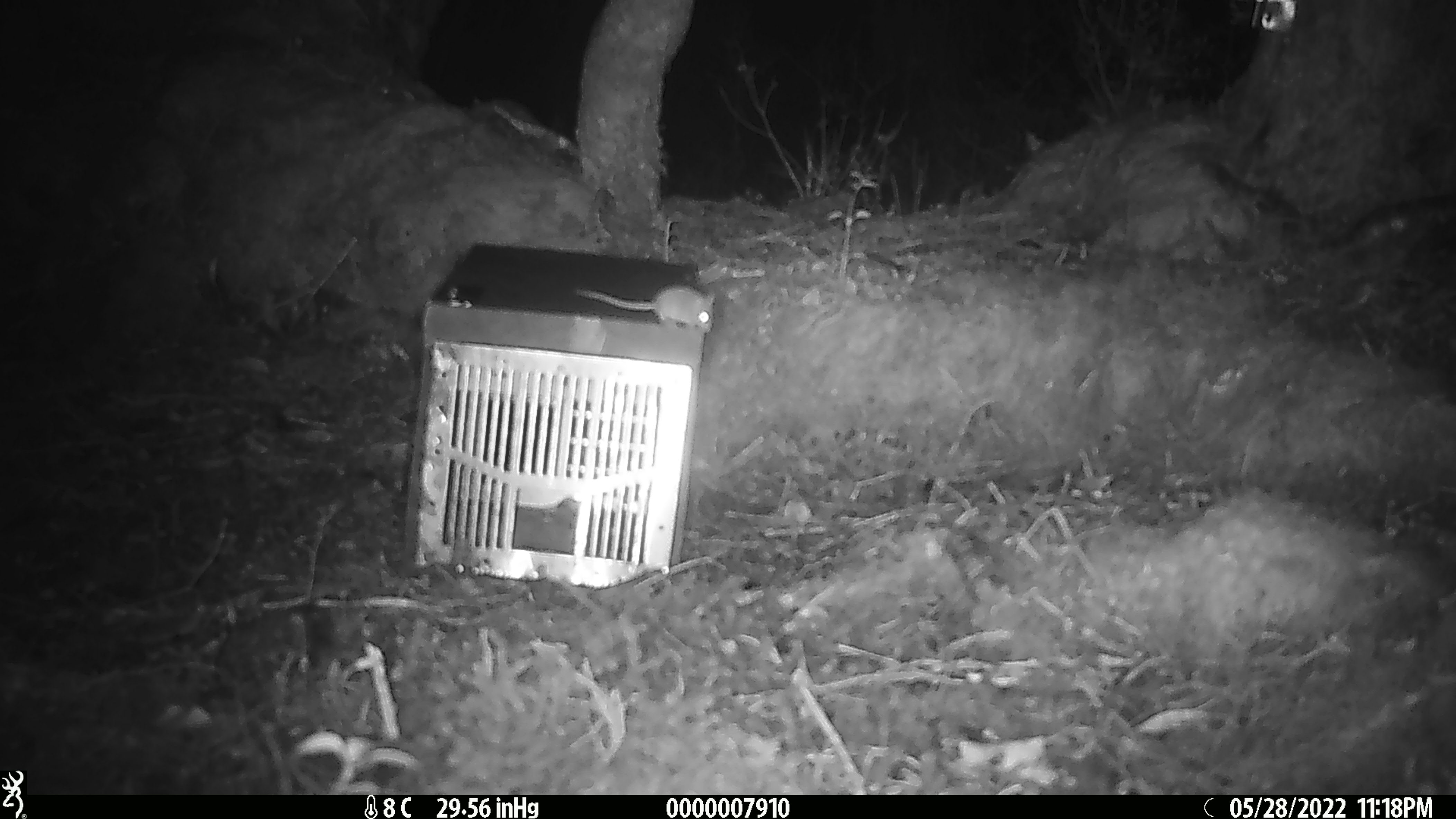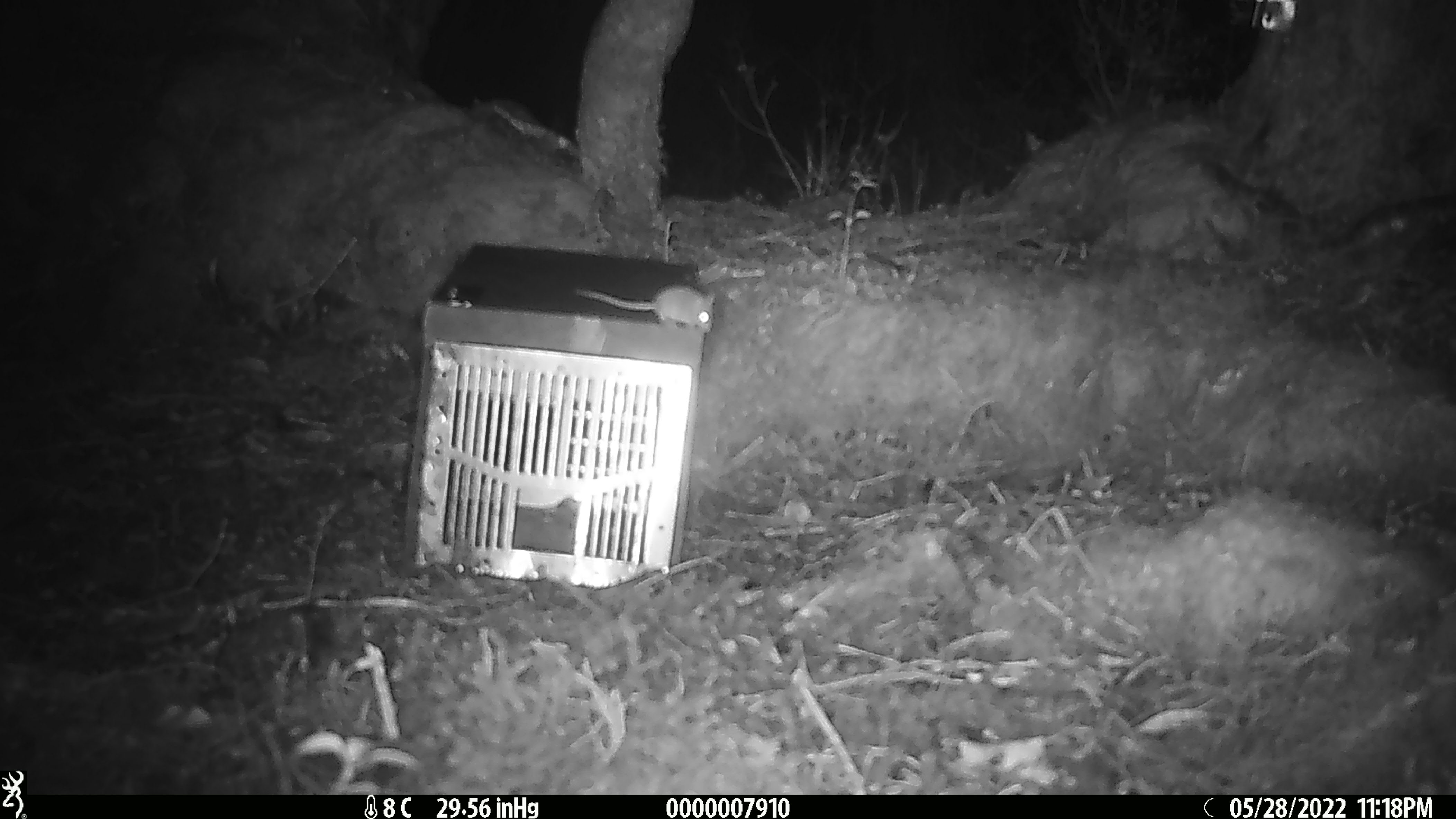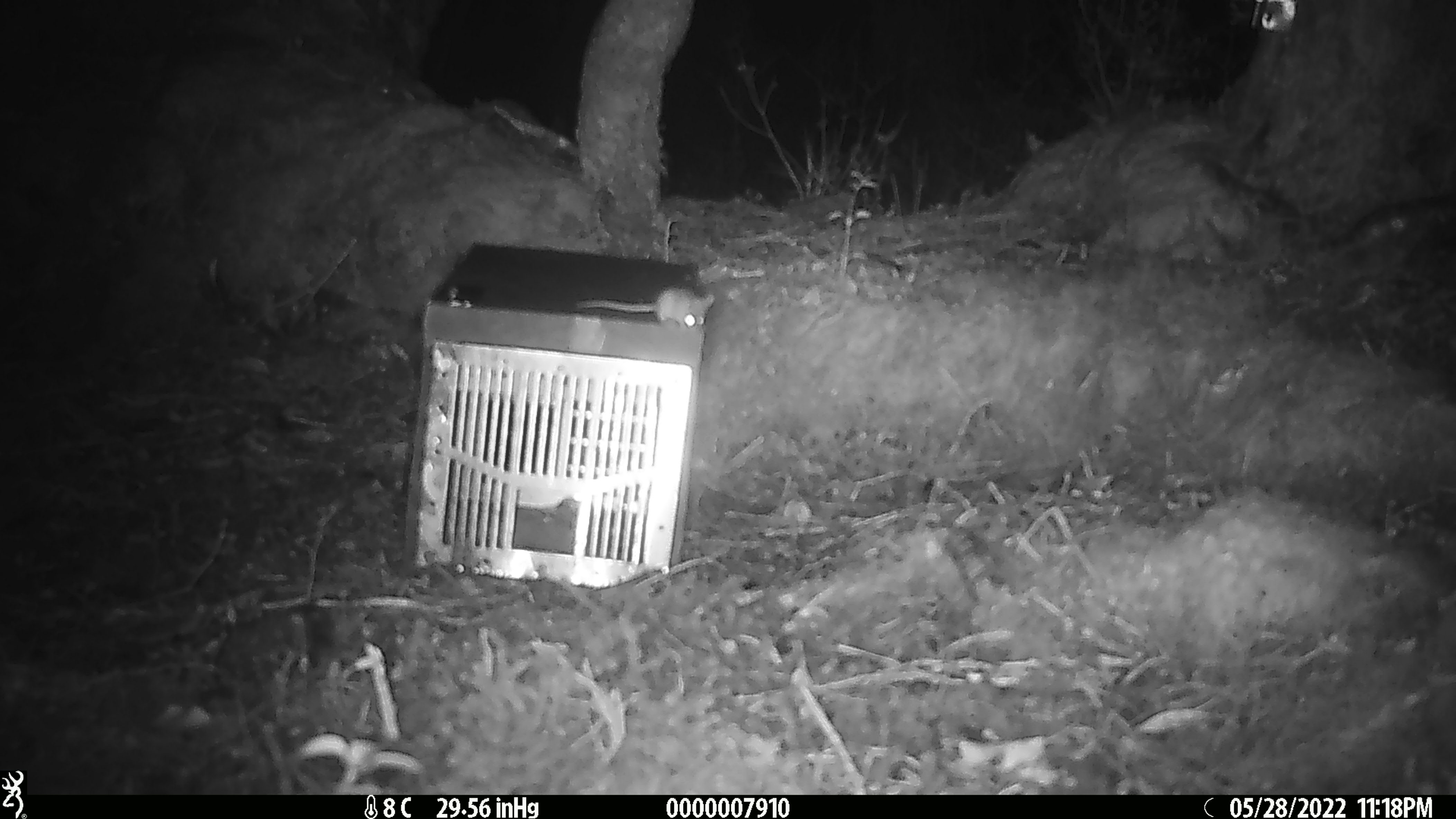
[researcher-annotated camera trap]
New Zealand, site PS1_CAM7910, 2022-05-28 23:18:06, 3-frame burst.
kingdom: Animalia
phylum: Chordata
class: Mammalia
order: Rodentia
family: Muridae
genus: Mus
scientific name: Mus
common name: mouse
Mouse (Mus).